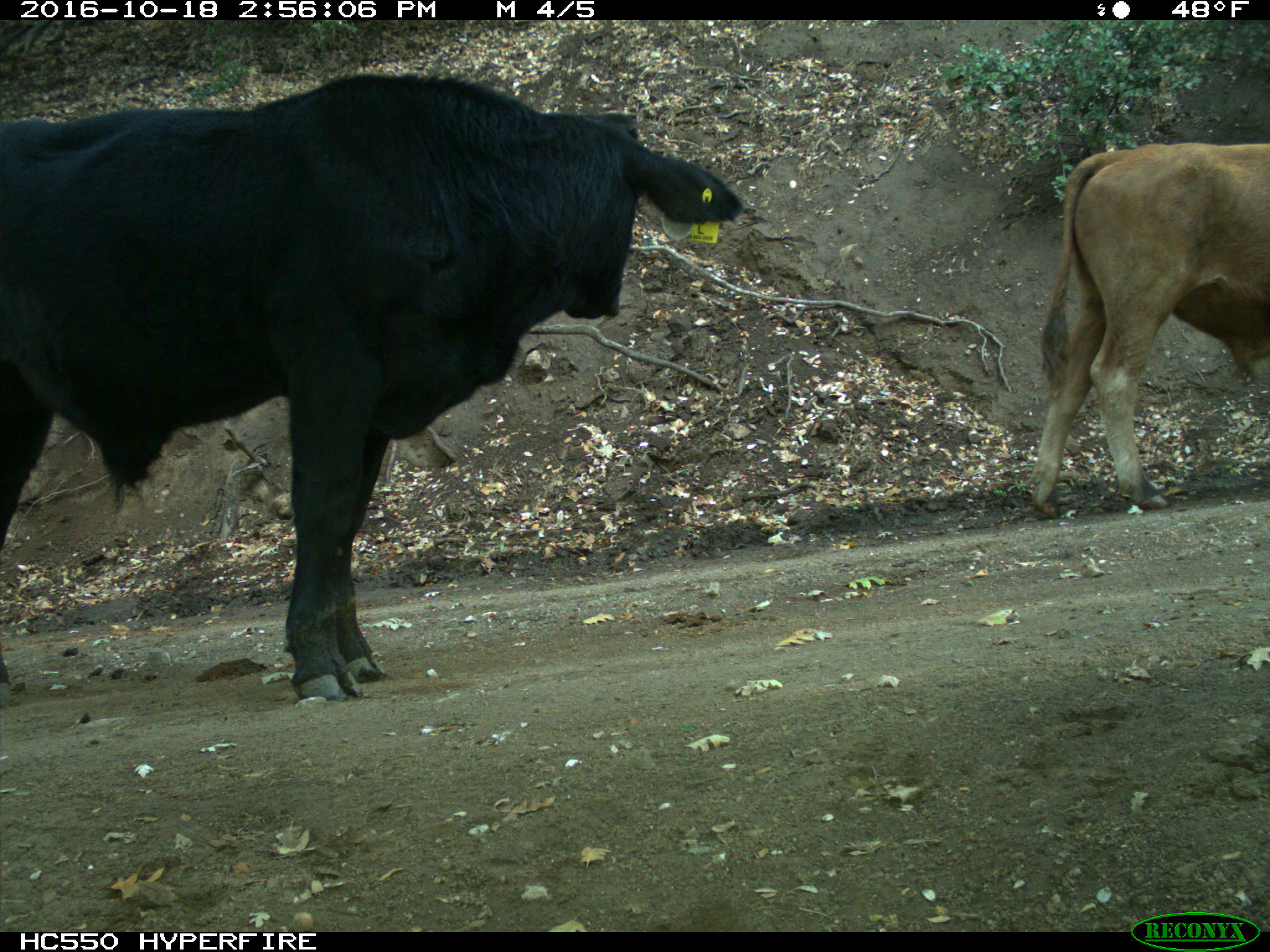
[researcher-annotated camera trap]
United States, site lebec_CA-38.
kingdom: Animalia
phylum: Chordata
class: Mammalia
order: Artiodactyla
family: Bovidae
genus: Bos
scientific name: Bos taurus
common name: domestic cow